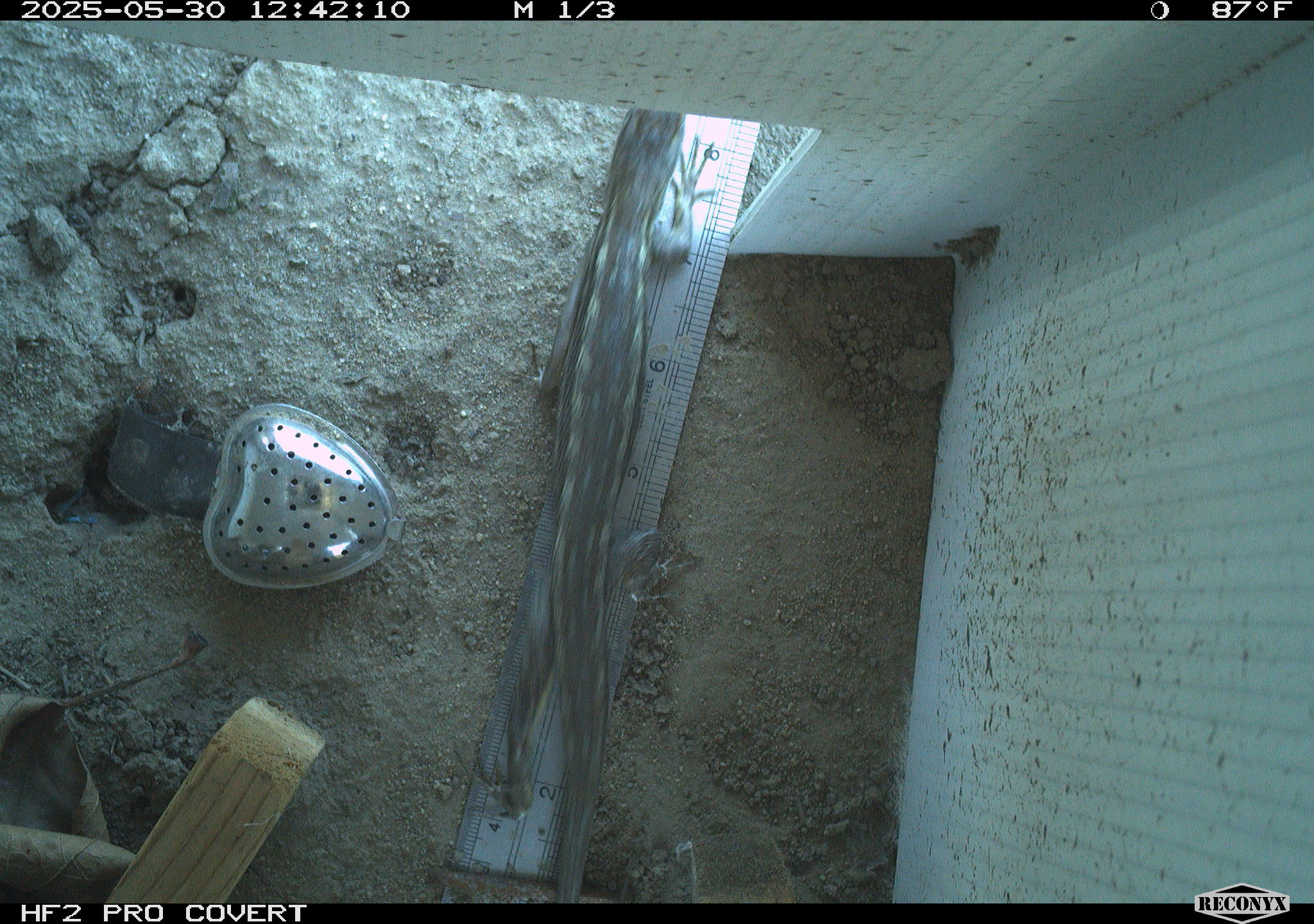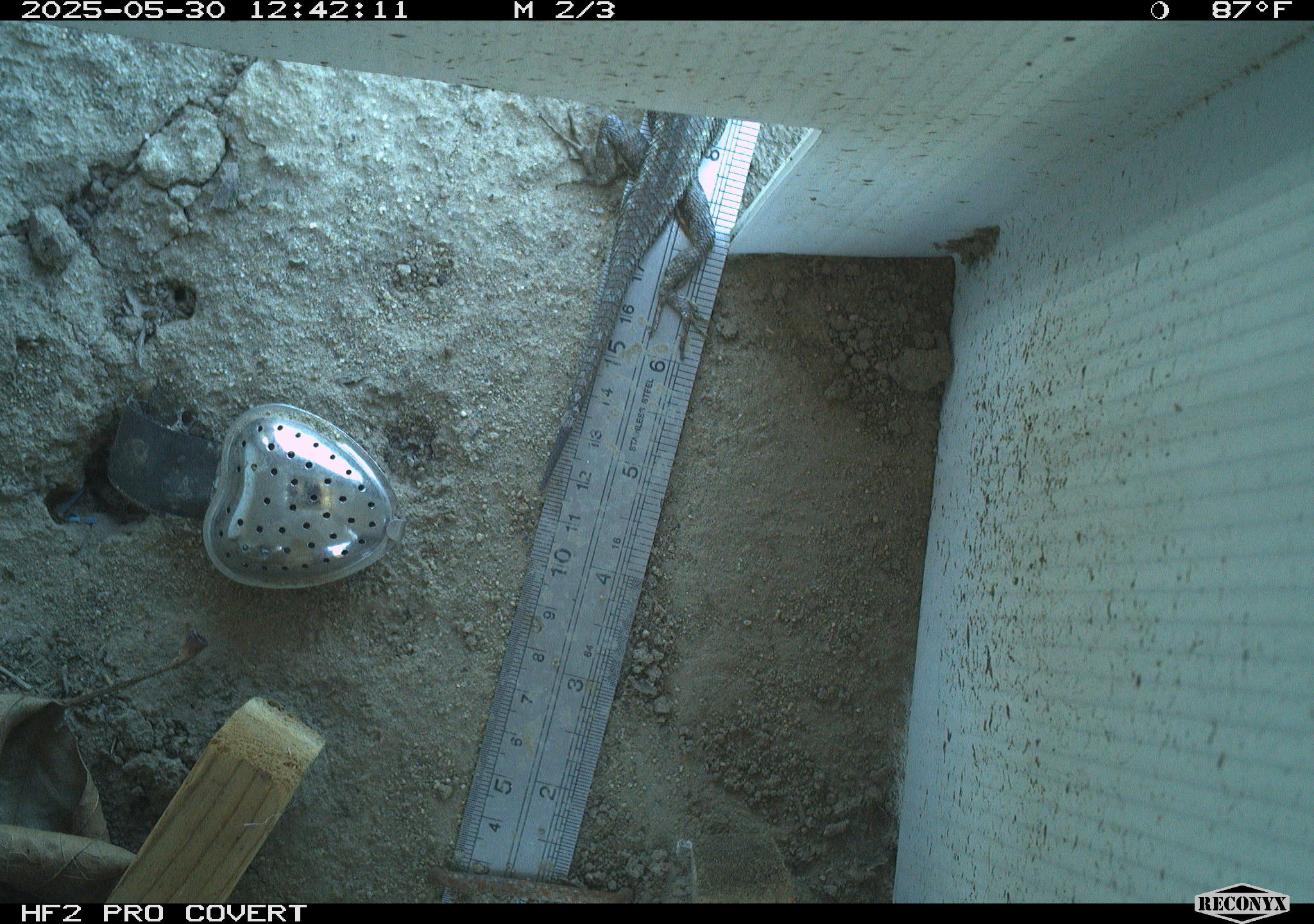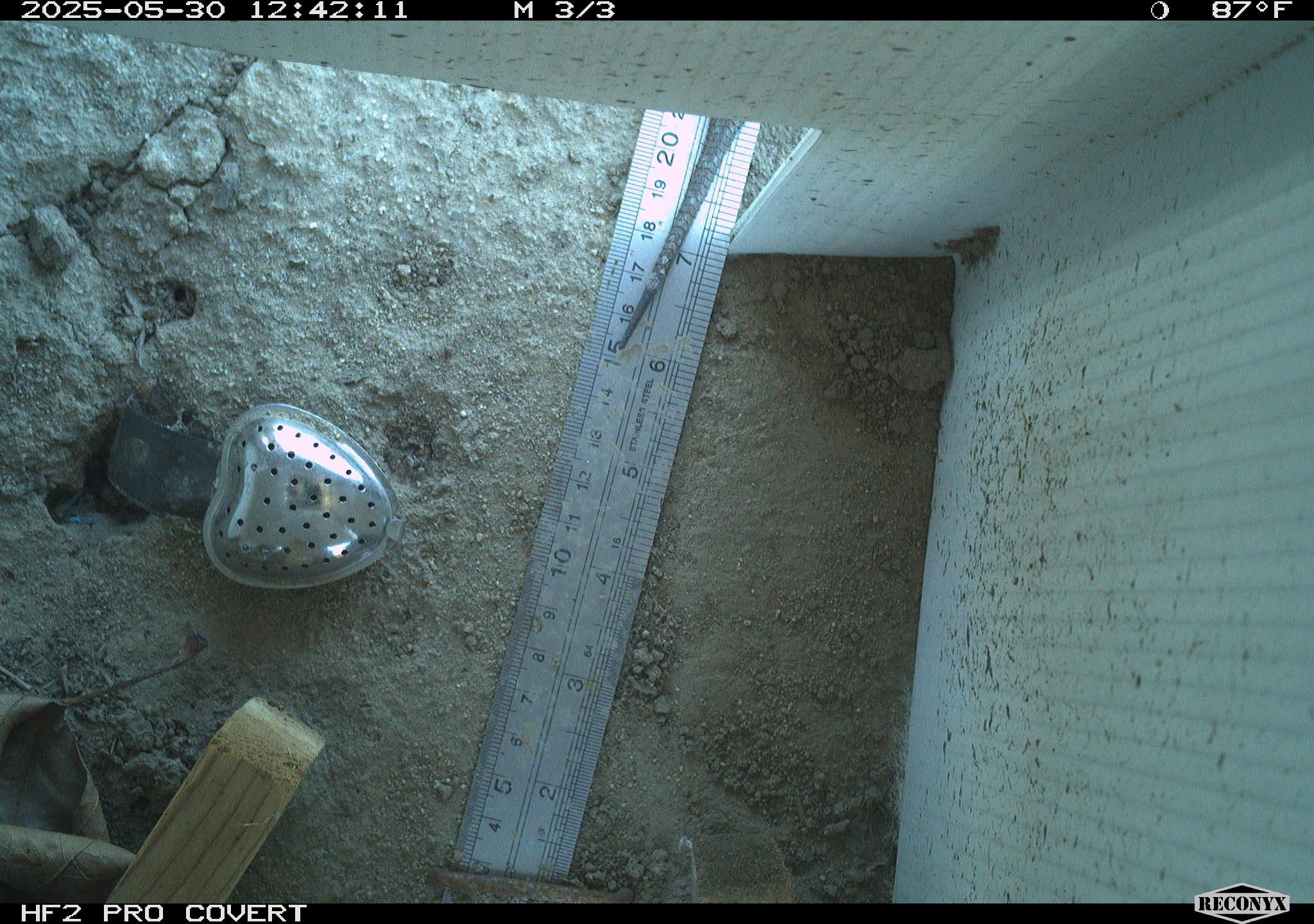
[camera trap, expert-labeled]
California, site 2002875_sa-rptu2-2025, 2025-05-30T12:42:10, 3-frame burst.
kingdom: Animalia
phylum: Chordata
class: Reptilia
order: Squamata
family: Phrynosomatidae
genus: Sceloporus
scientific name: Sceloporus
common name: spiny lizards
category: sceloporus species